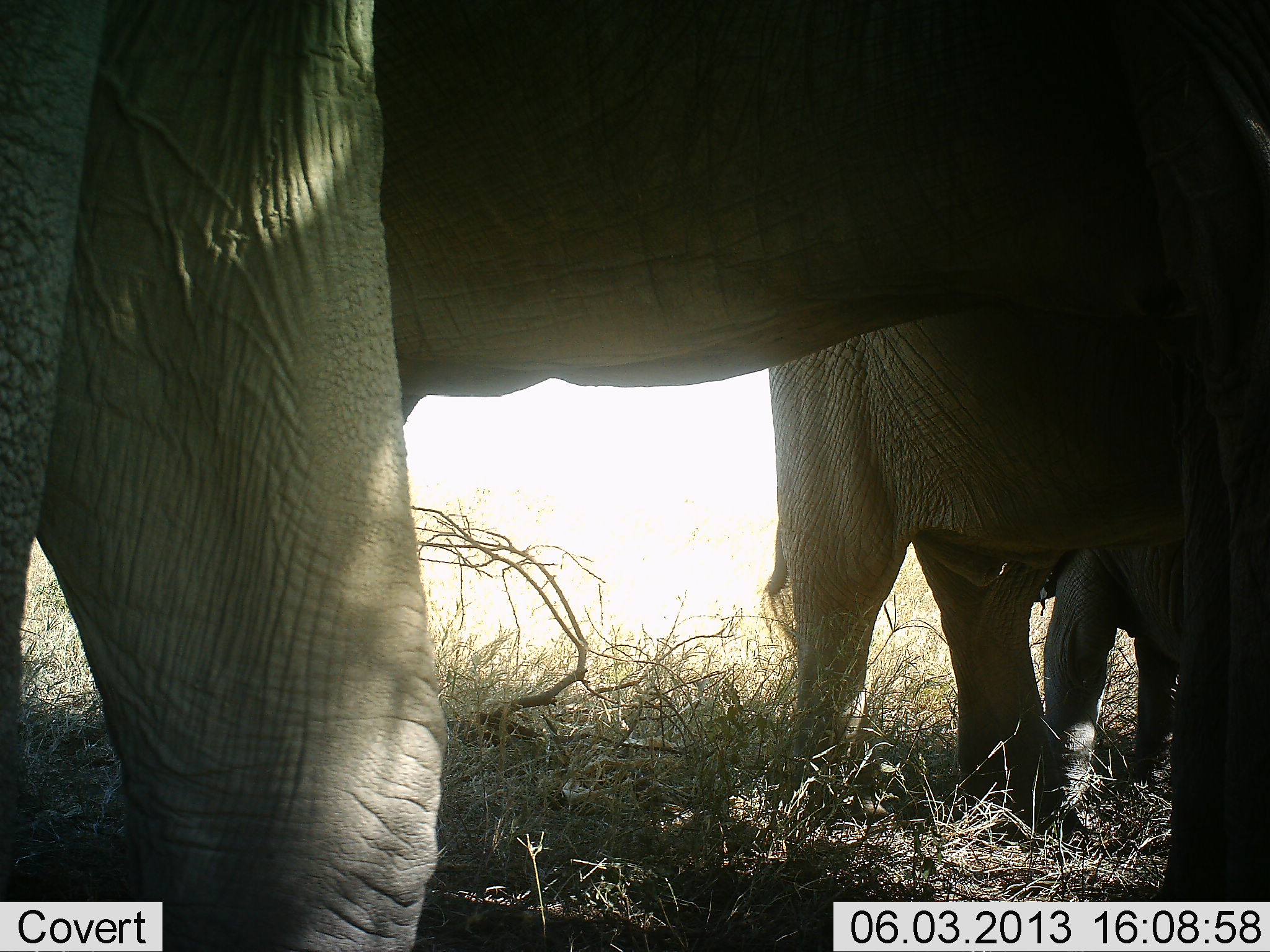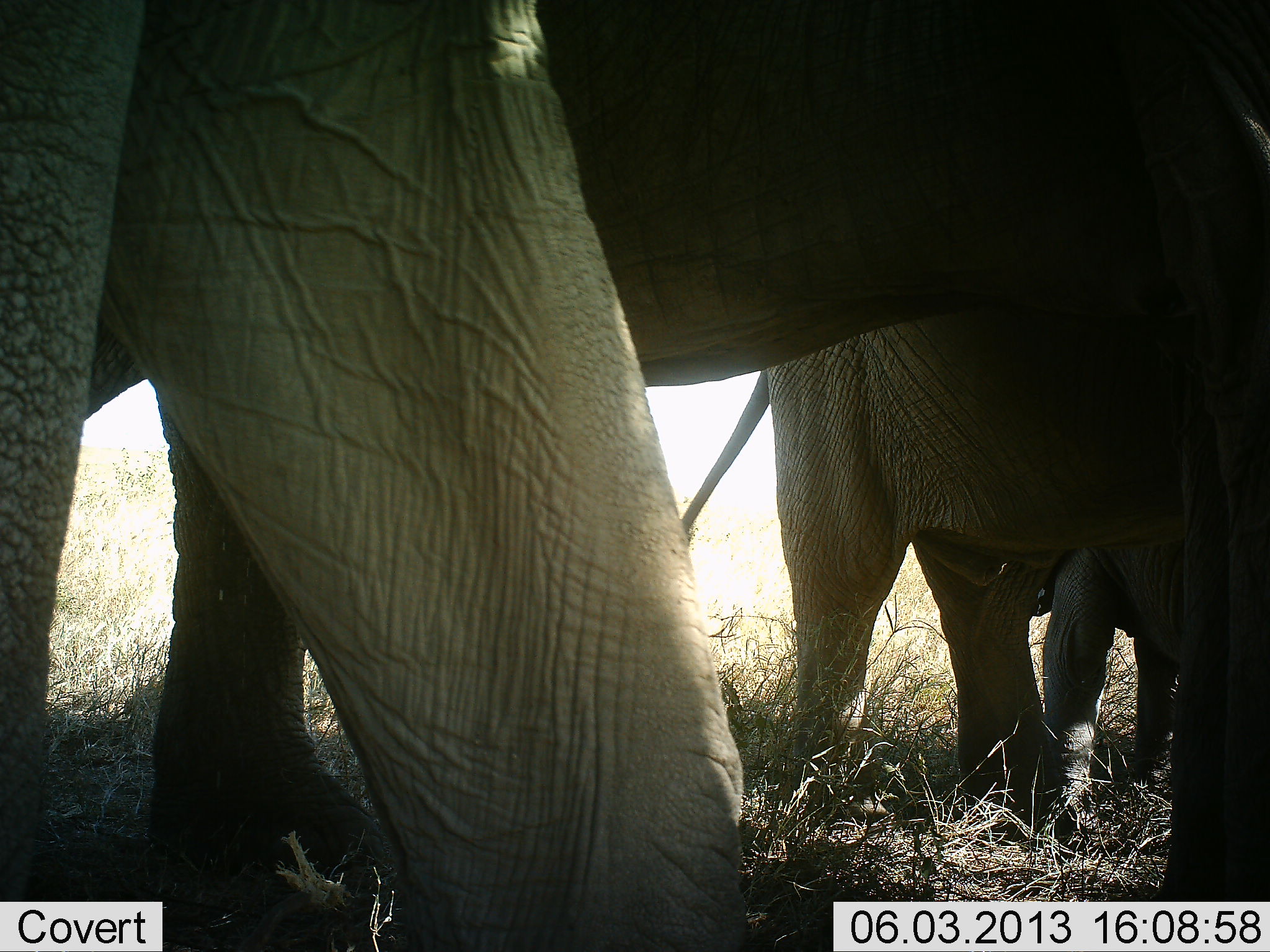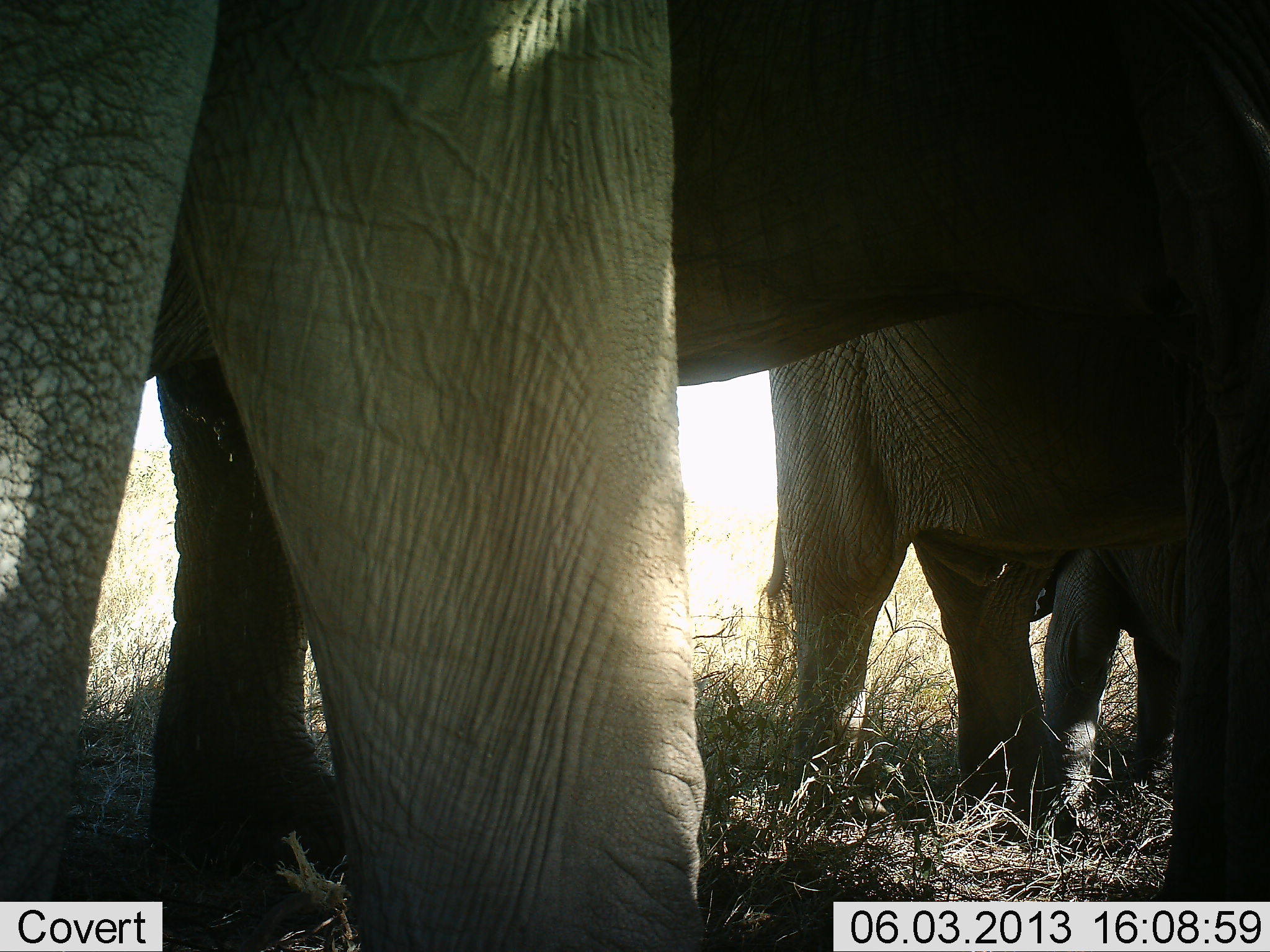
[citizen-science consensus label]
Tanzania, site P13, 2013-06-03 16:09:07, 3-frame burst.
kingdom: Animalia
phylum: Chordata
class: Mammalia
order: Proboscidea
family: Elephantidae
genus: Loxodonta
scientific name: Loxodonta africana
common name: african bush elephant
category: elephant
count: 3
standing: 90%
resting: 10%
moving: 40%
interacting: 10%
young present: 50%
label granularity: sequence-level